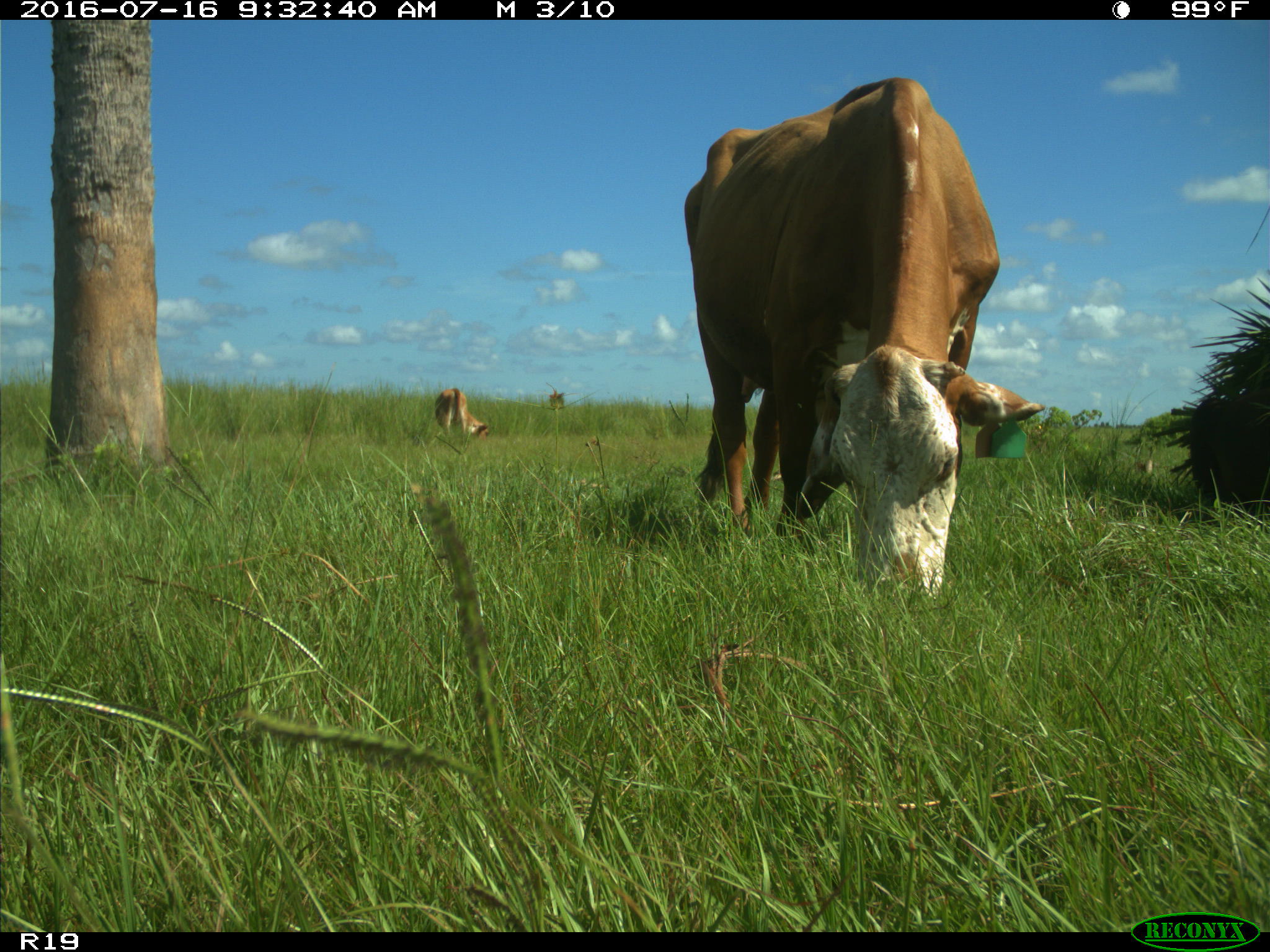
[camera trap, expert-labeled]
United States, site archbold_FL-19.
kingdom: Animalia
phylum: Chordata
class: Mammalia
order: Artiodactyla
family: Bovidae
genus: Bos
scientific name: Bos taurus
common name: domestic cow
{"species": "Bos taurus (domestic cow)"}